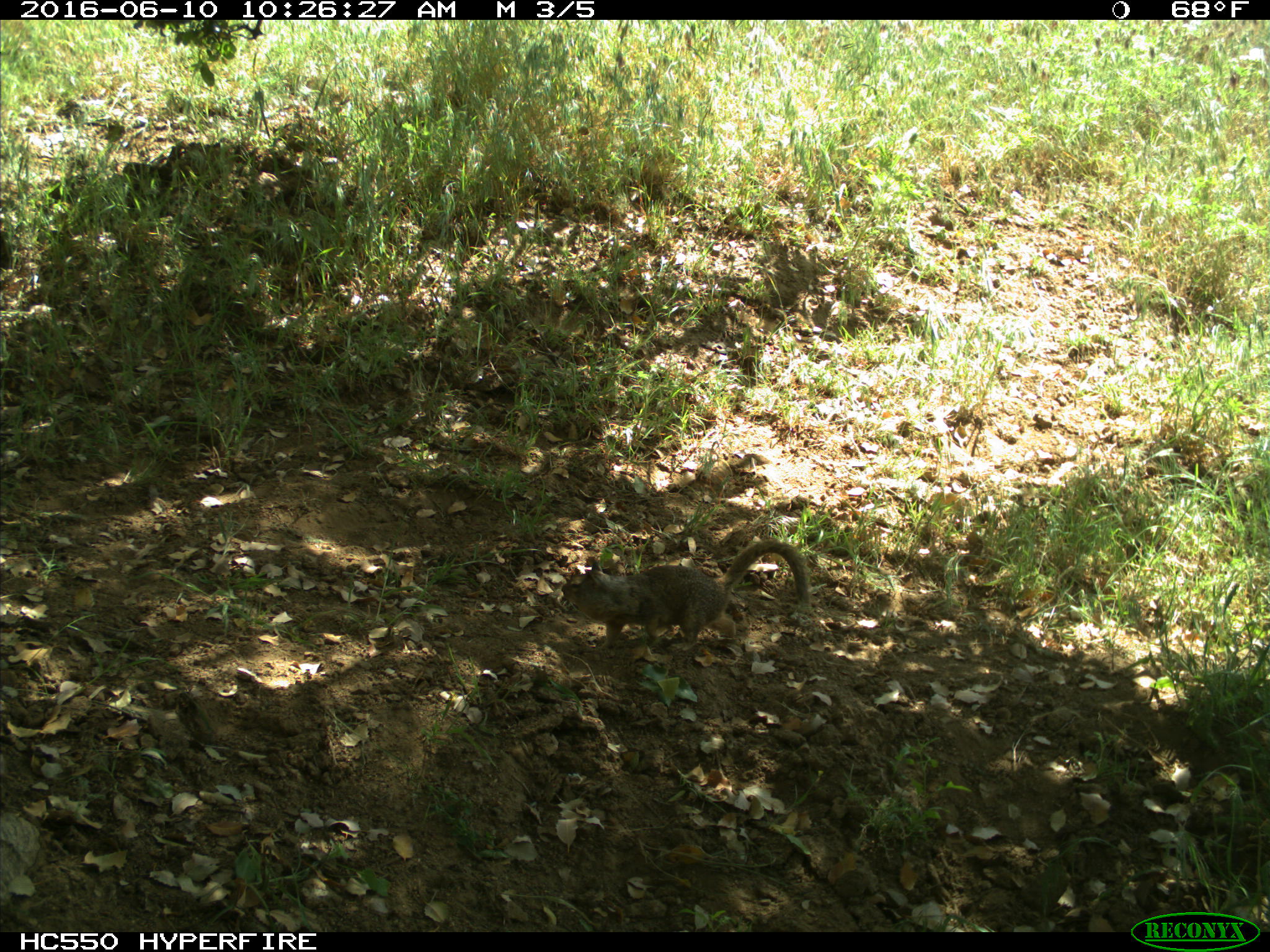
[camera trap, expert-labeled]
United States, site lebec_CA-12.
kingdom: Animalia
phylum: Chordata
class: Mammalia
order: Rodentia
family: Sciuridae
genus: Otospermophilus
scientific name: Otospermophilus beecheyi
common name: california ground squirrel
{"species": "Otospermophilus beecheyi (california ground squirrel)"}